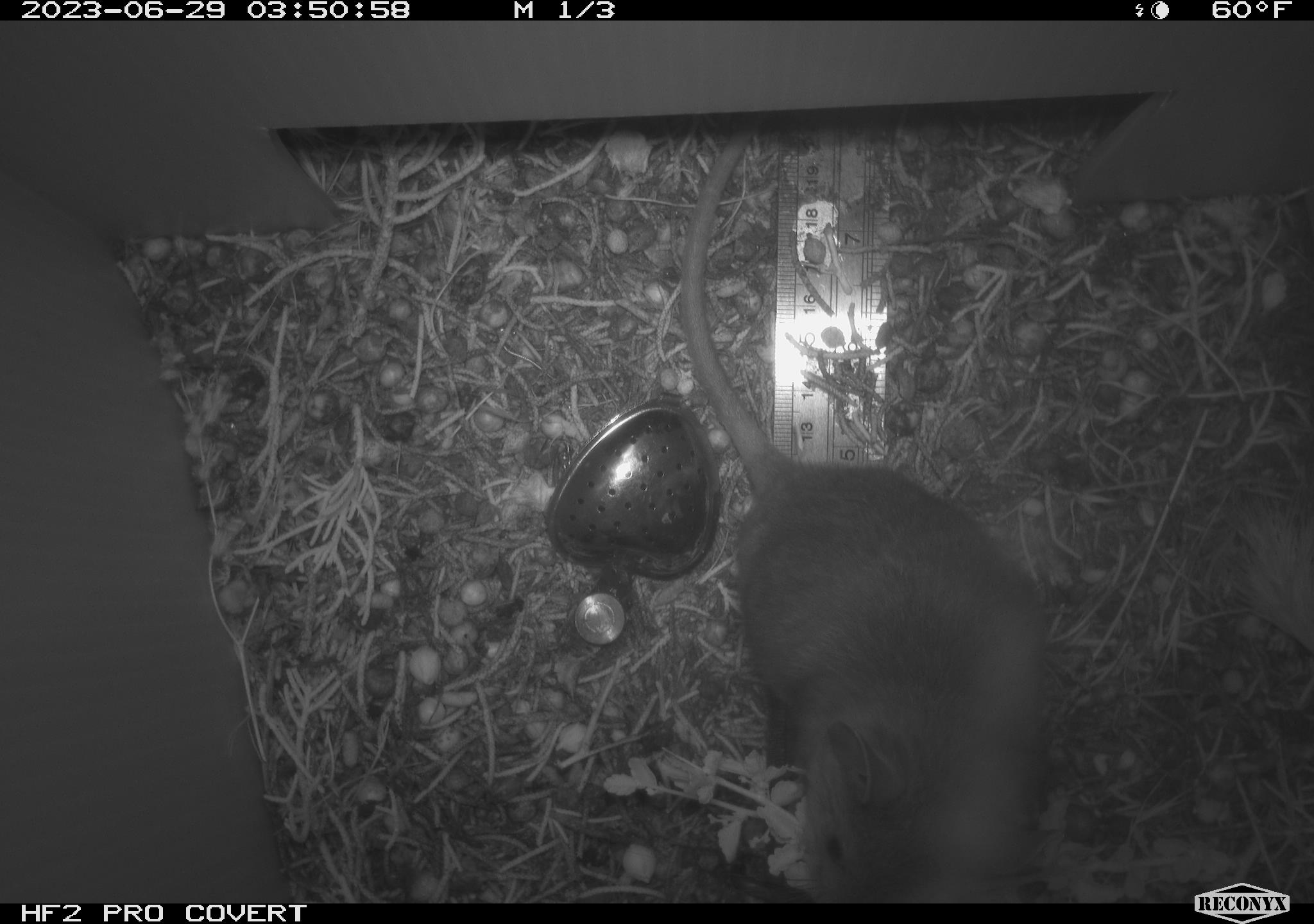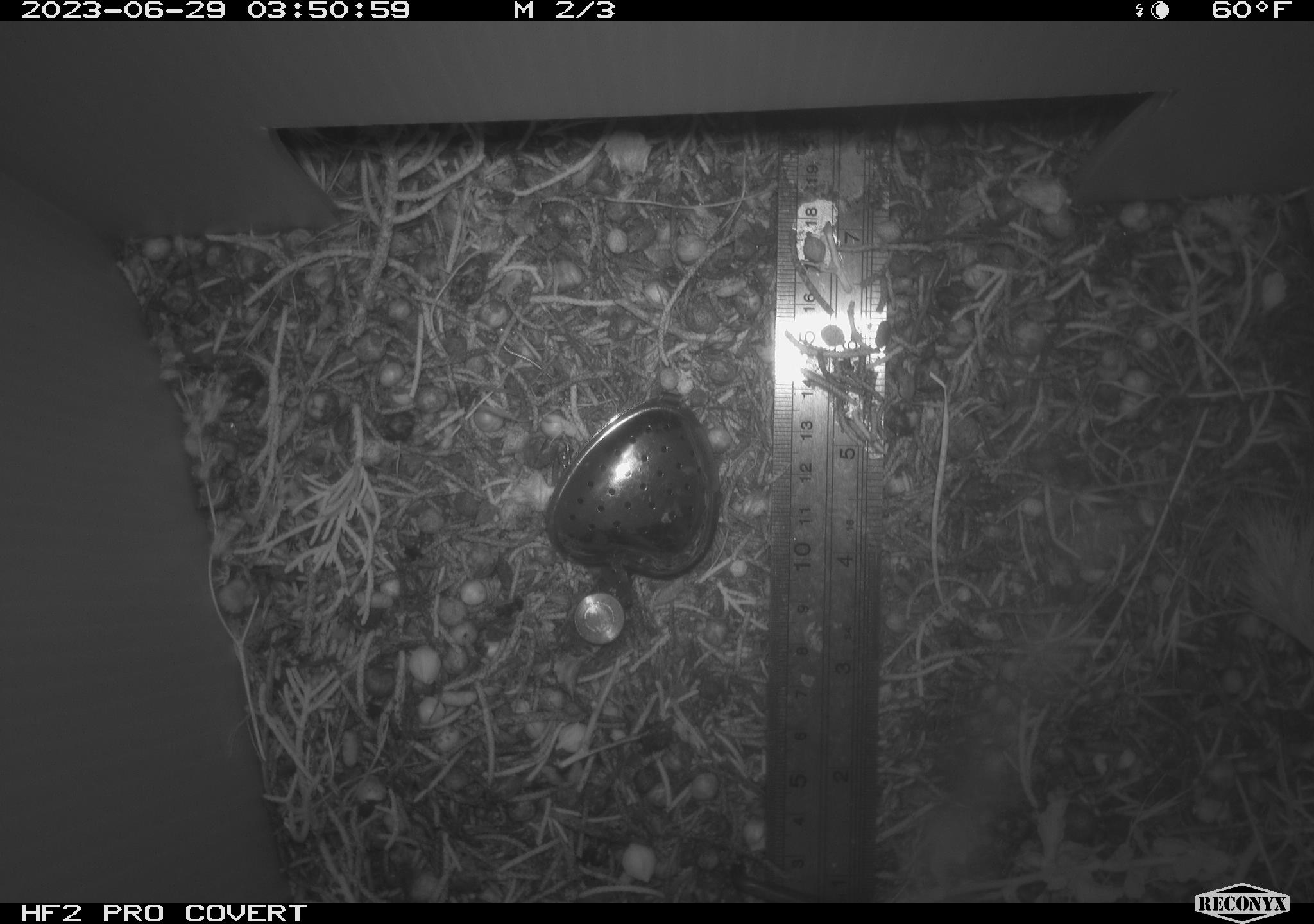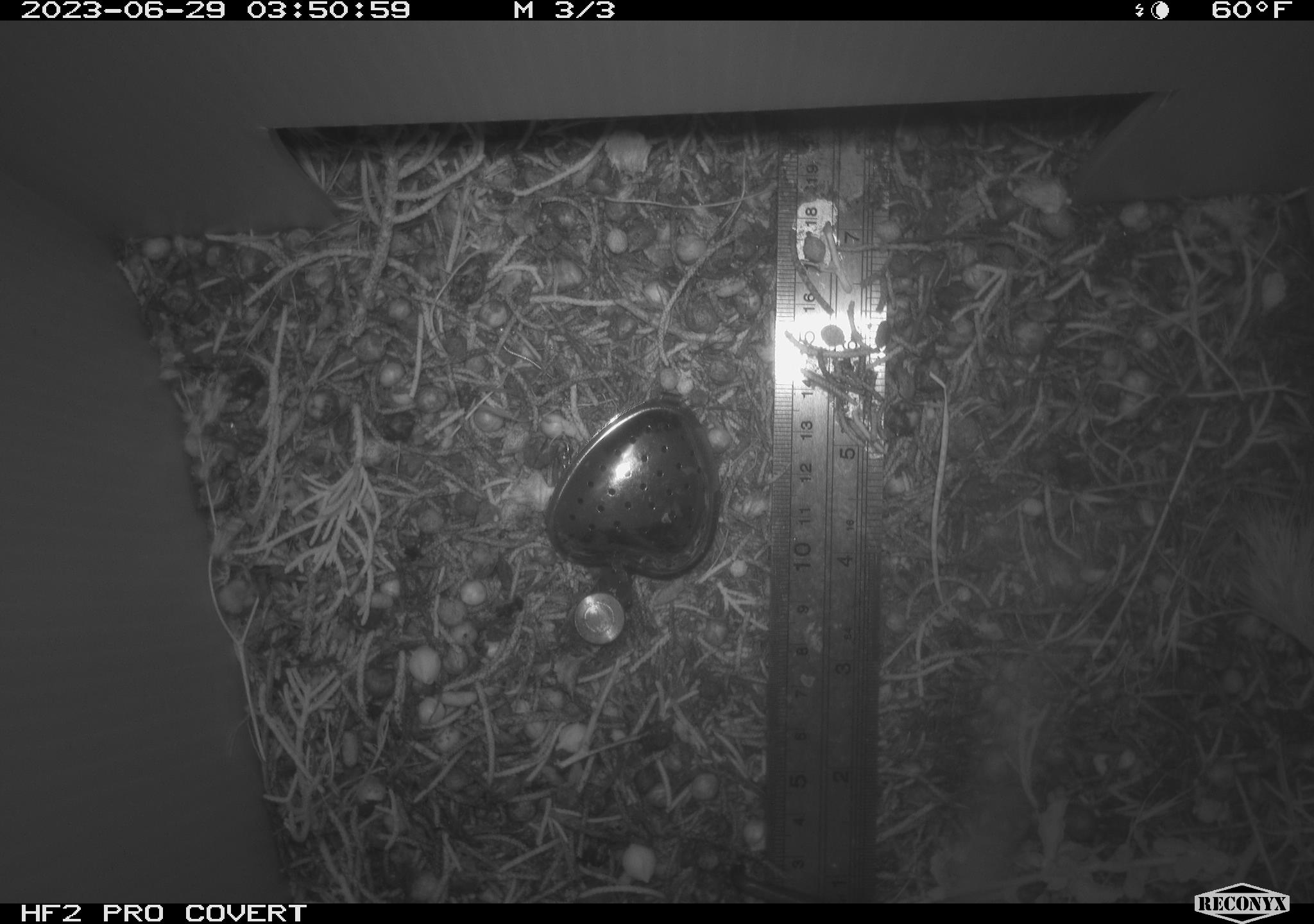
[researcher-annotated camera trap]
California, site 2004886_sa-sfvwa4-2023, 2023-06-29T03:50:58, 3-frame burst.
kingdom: Animalia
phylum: Chordata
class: Mammalia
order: Rodentia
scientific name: Rodentia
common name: mouse species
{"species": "mouse species (Rodentia)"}